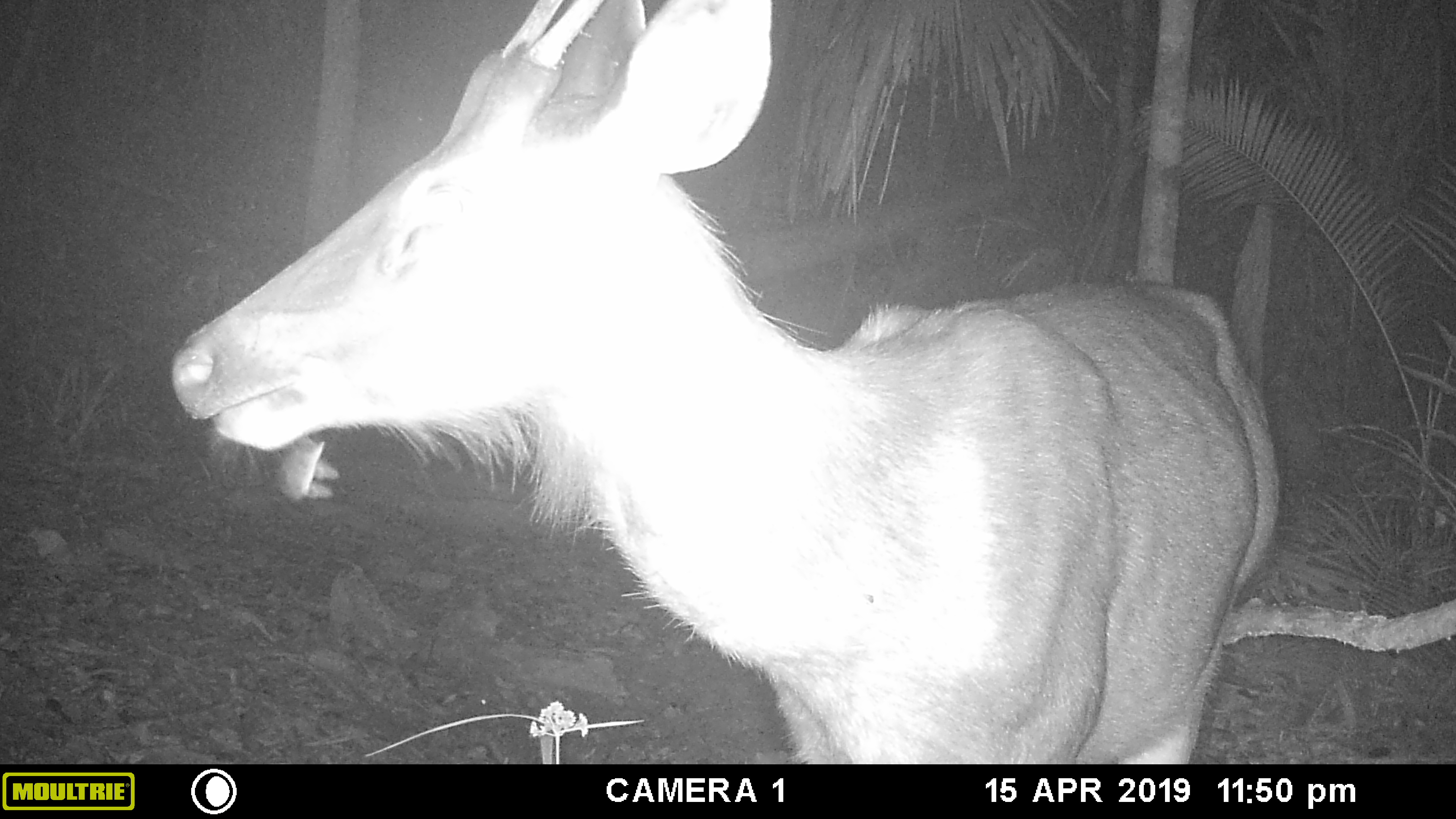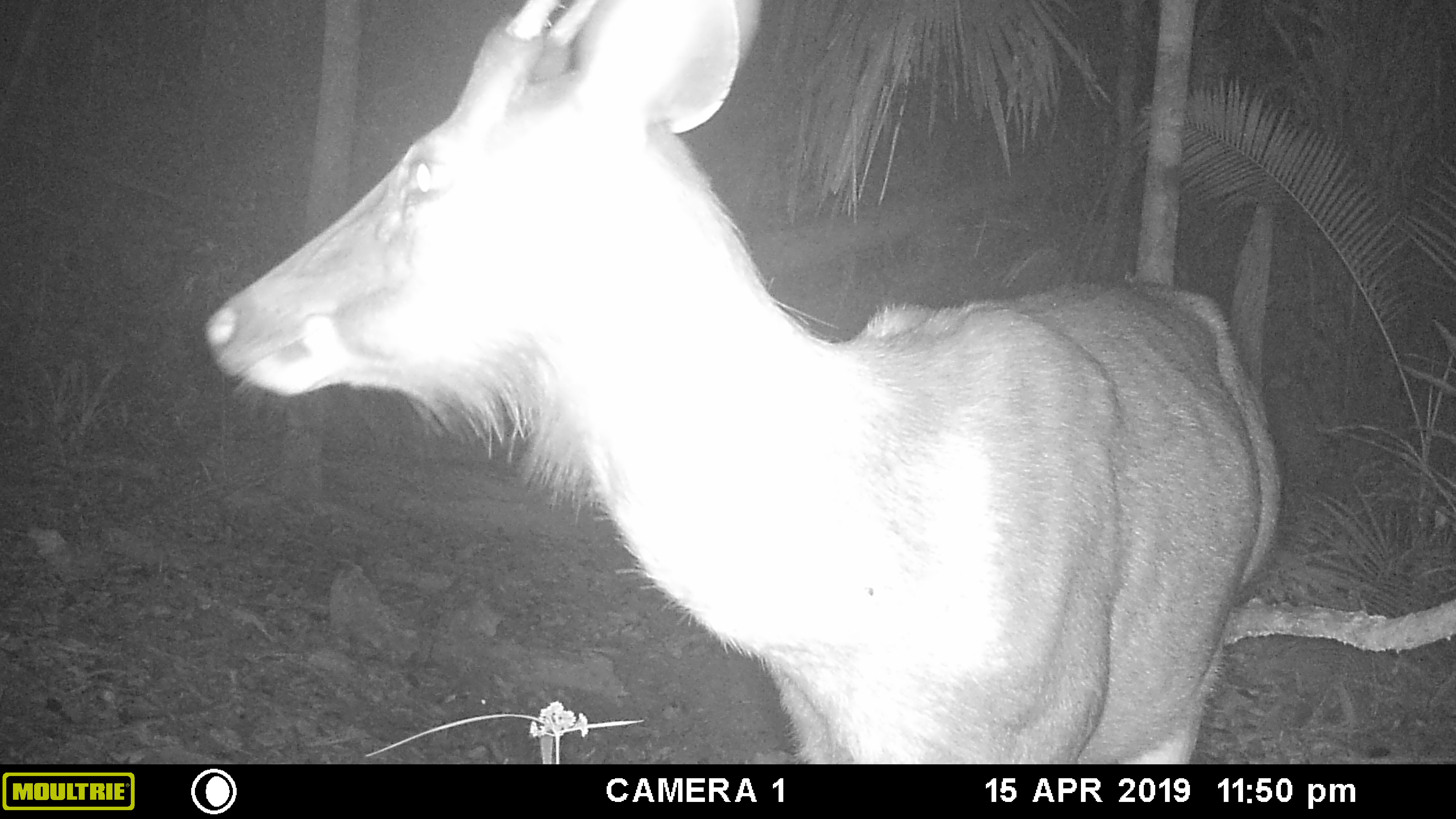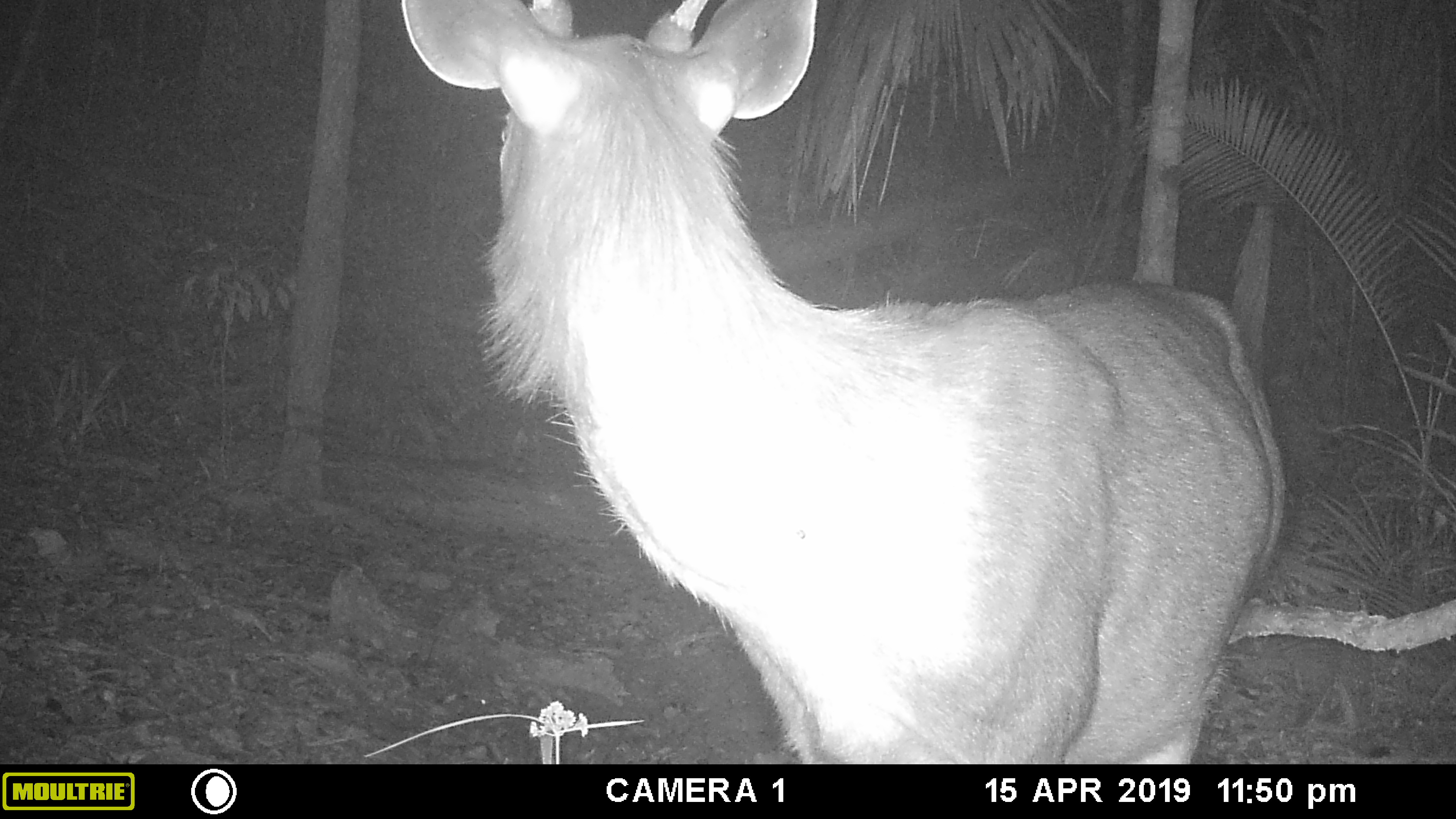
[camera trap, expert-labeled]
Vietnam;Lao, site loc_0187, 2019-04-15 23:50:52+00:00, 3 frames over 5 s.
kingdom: Animalia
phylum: Chordata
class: Mammalia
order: Artiodactyla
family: Cervidae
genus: Rusa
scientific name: Rusa unicolor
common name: sambar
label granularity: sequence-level